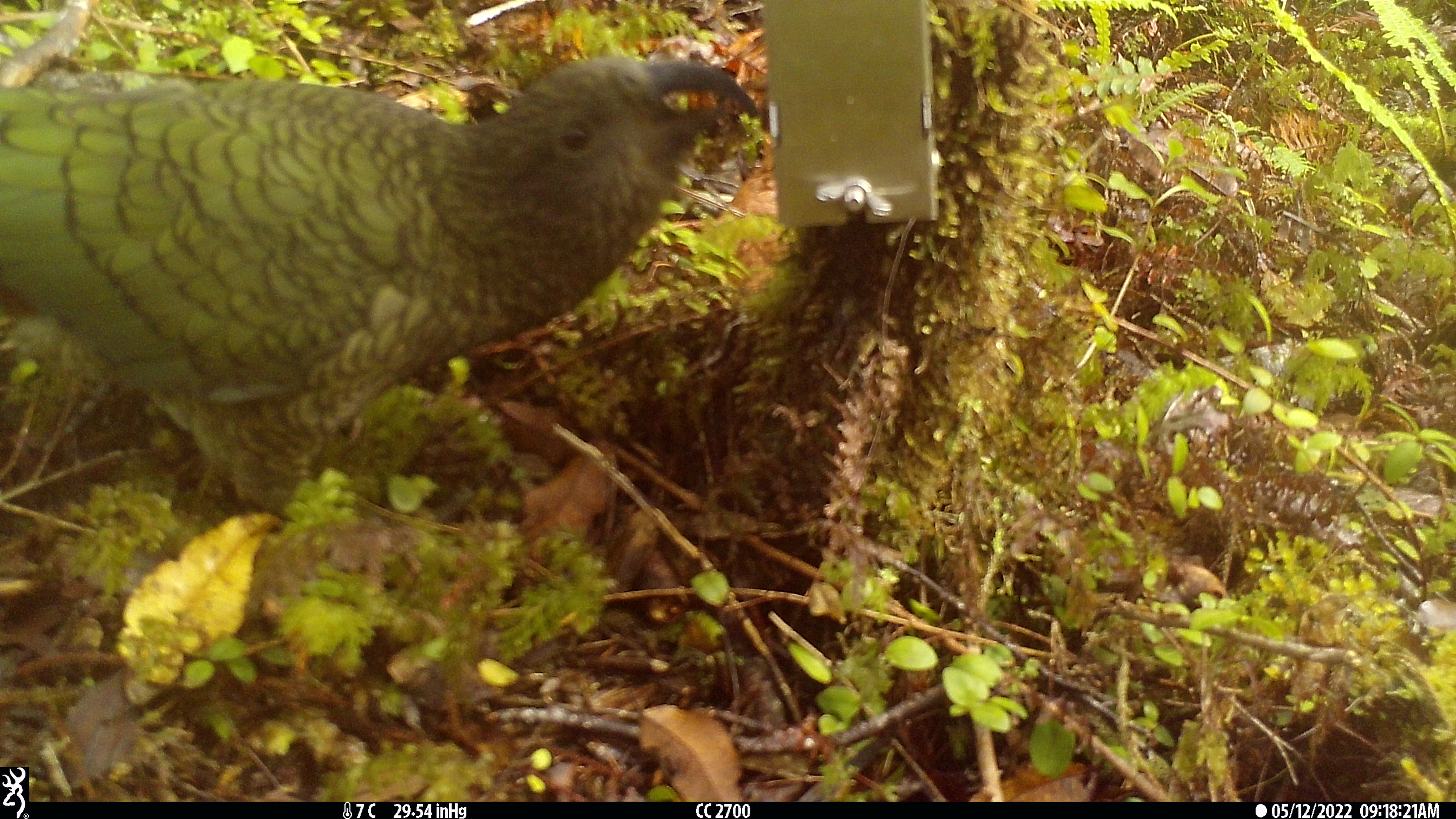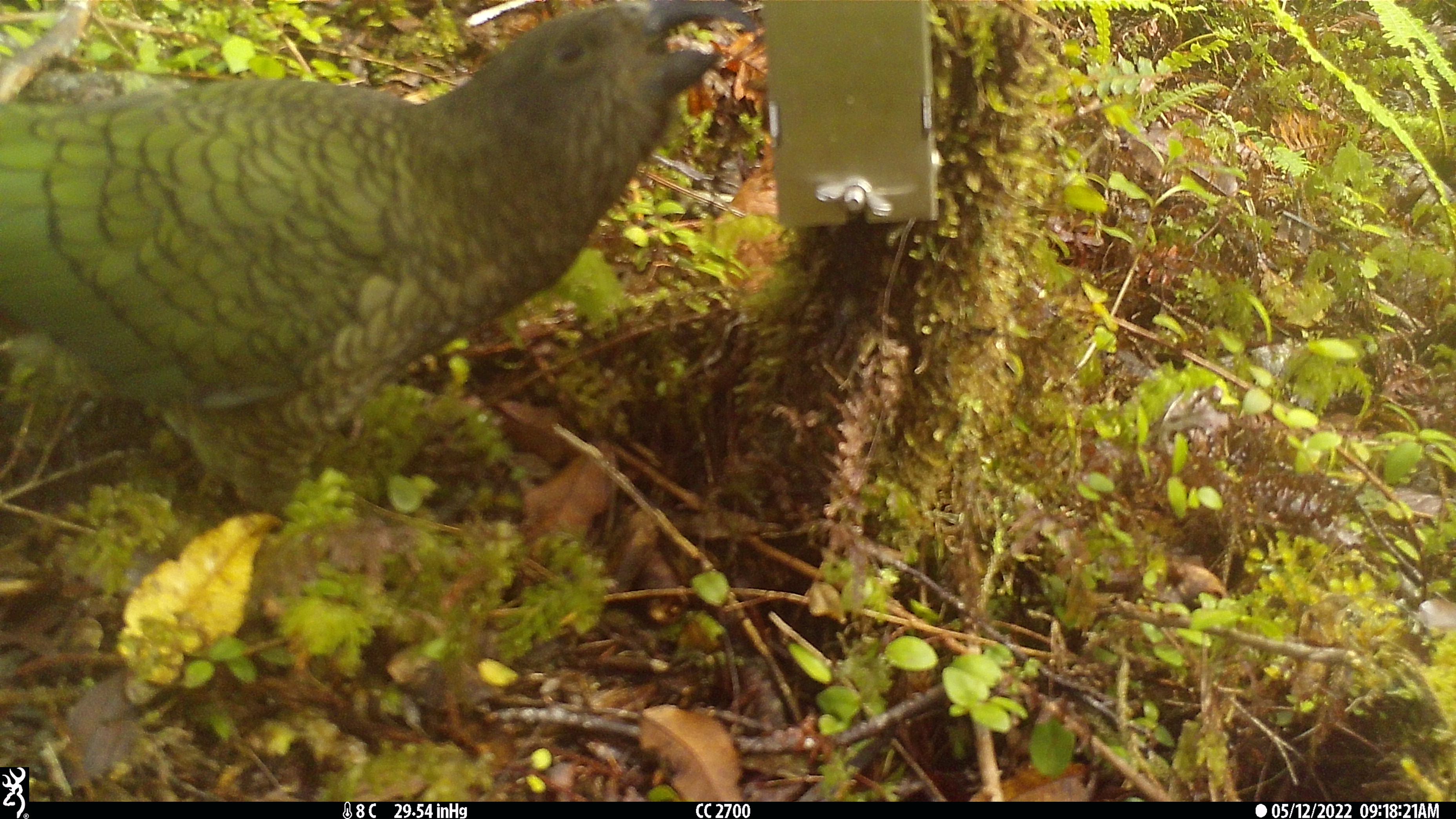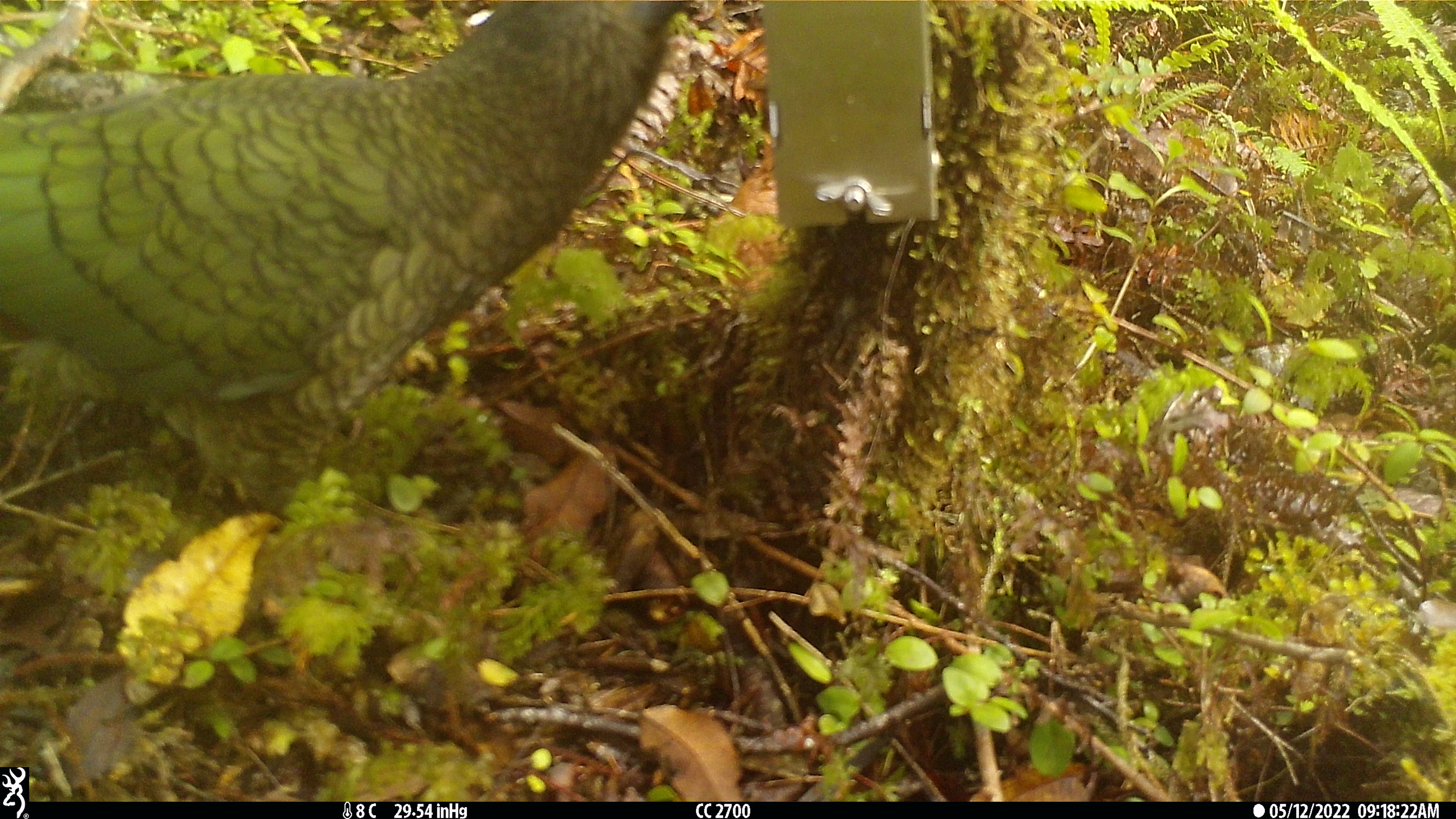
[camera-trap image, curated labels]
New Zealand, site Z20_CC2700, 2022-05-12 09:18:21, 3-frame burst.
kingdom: Animalia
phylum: Chordata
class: Aves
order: Psittaciformes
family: Strigopidae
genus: Nestor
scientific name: Nestor notabilis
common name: kea